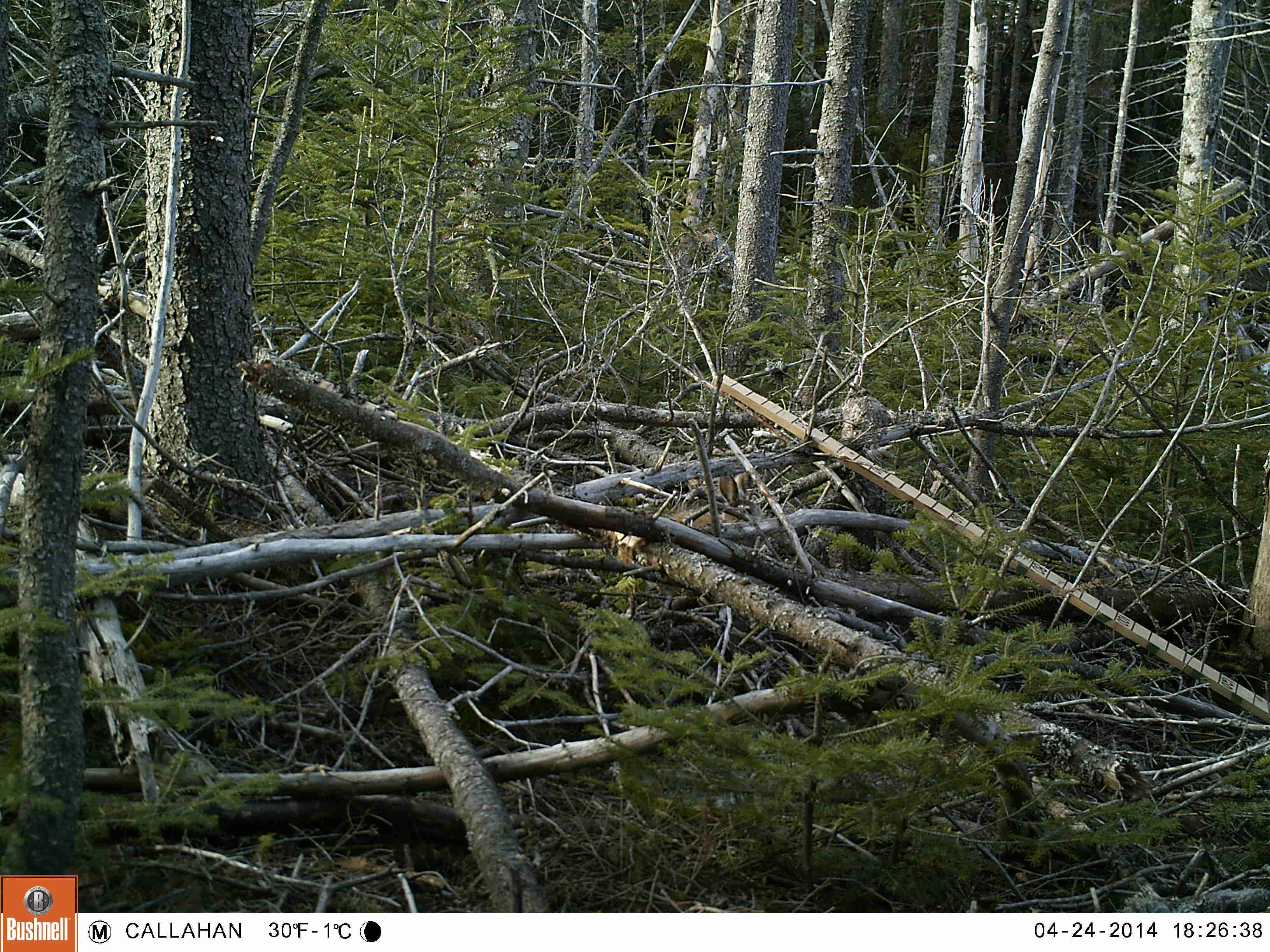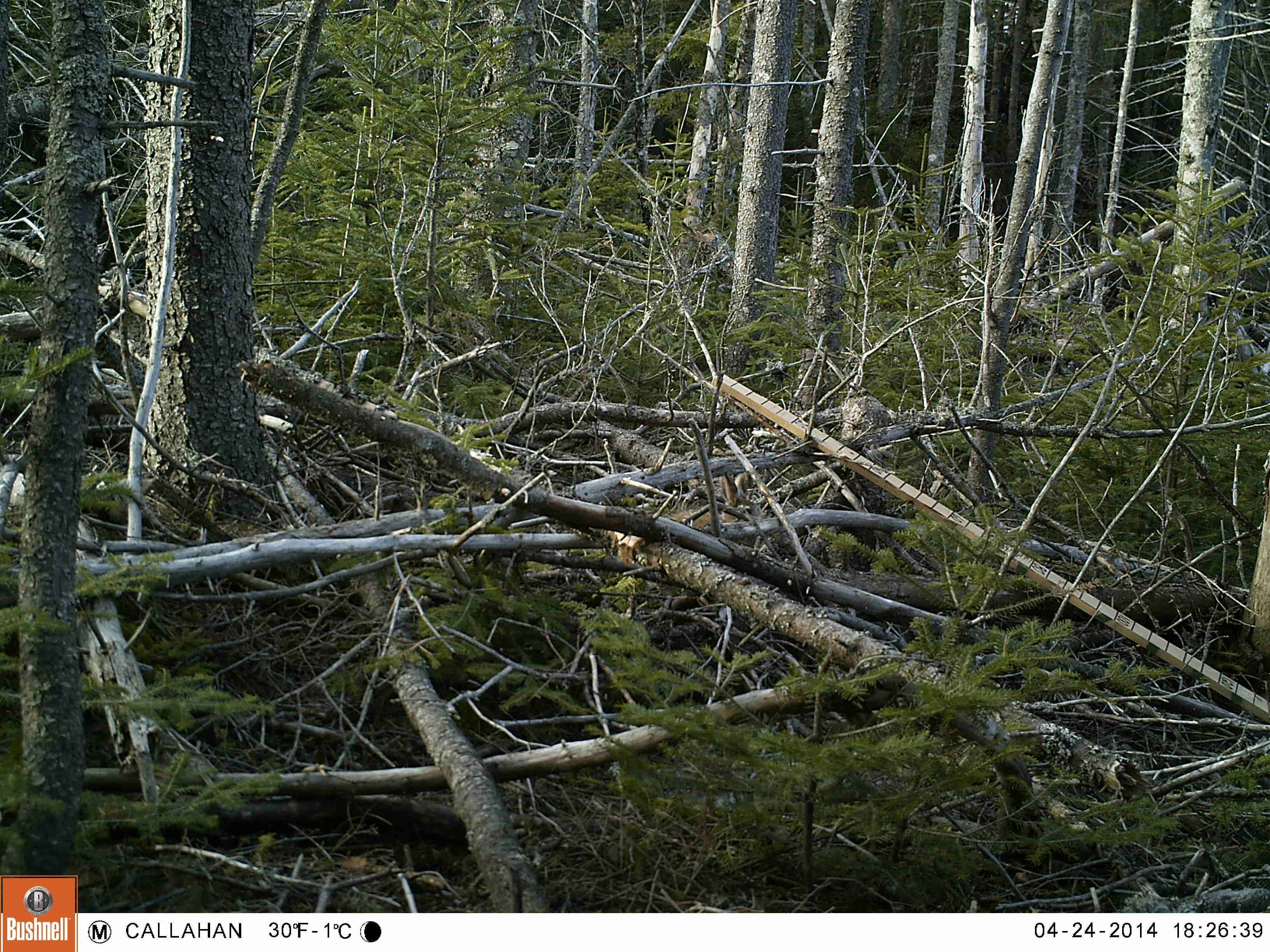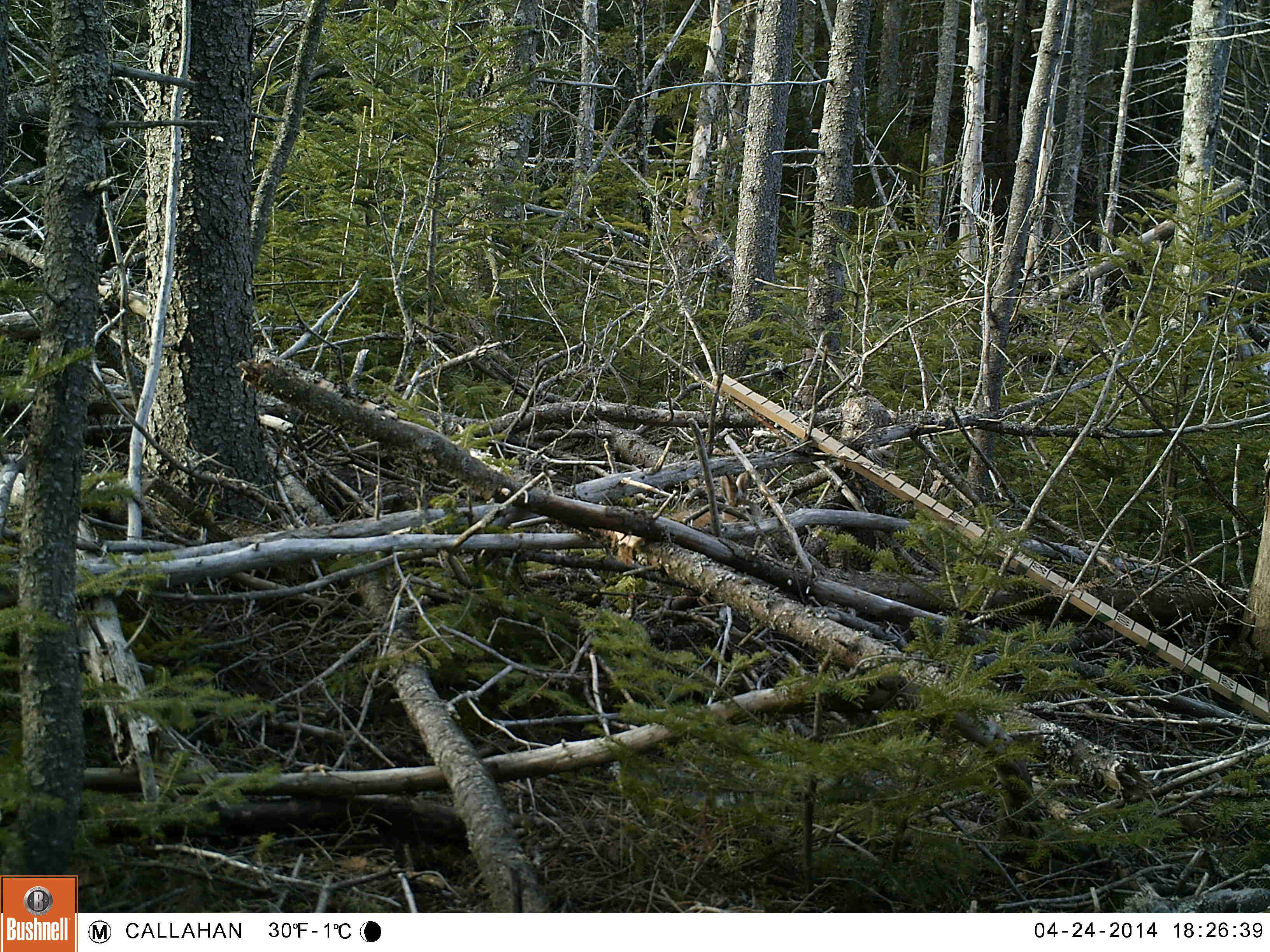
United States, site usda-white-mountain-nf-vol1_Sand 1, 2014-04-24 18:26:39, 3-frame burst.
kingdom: Animalia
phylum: Chordata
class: Mammalia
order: Lagomorpha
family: Leporidae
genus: Lepus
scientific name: Lepus americanus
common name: snowshoe hare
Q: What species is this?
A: Snowshoe hare (Lepus americanus).